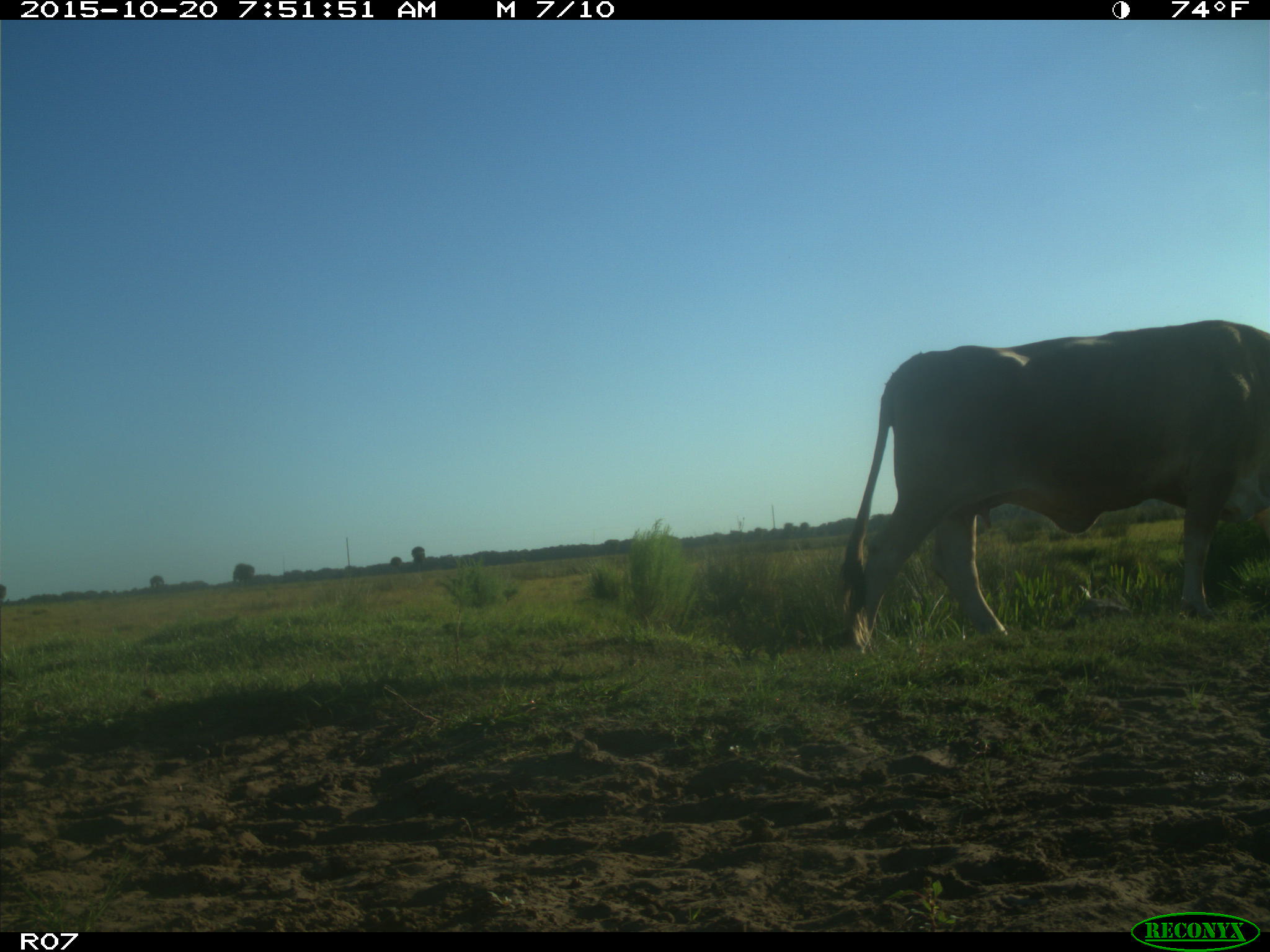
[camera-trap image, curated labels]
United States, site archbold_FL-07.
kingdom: Animalia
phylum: Chordata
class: Mammalia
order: Artiodactyla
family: Bovidae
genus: Bos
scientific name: Bos taurus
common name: domestic cow